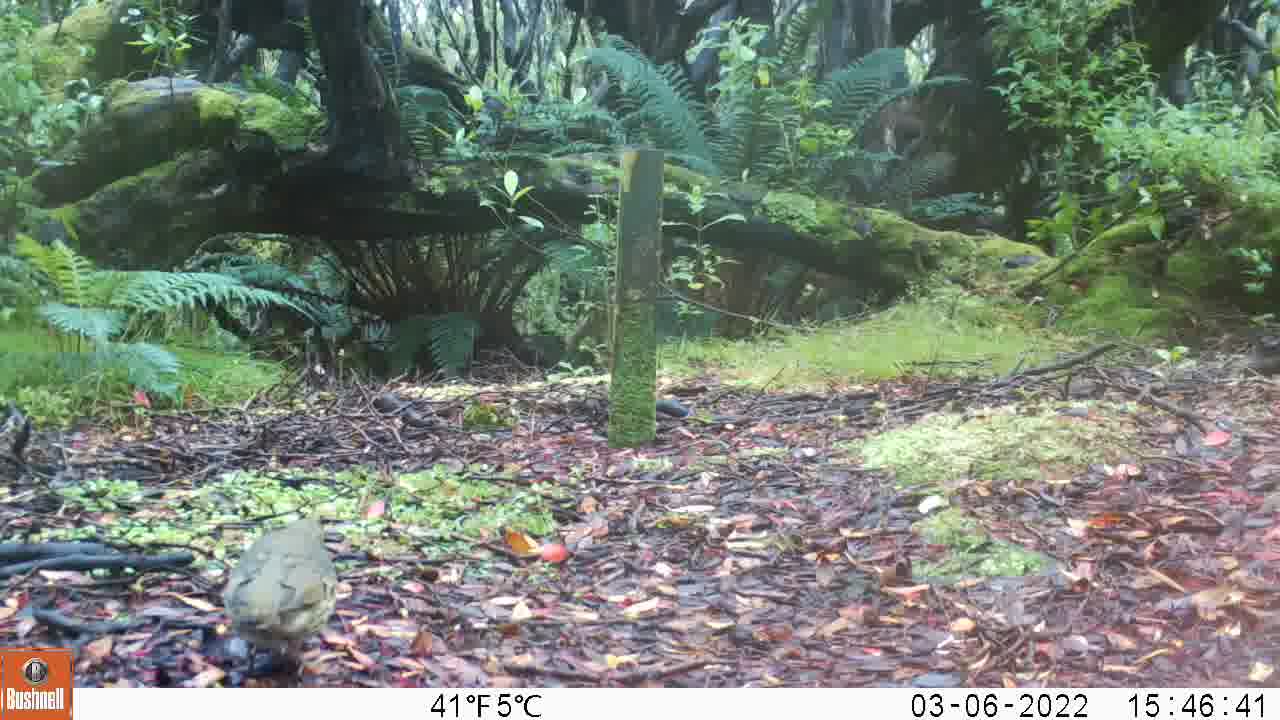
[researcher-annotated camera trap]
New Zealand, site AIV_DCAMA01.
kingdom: Animalia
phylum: Chordata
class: Aves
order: Passeriformes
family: Turdidae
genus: Turdus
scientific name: Turdus philomelos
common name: song thrush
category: thrush